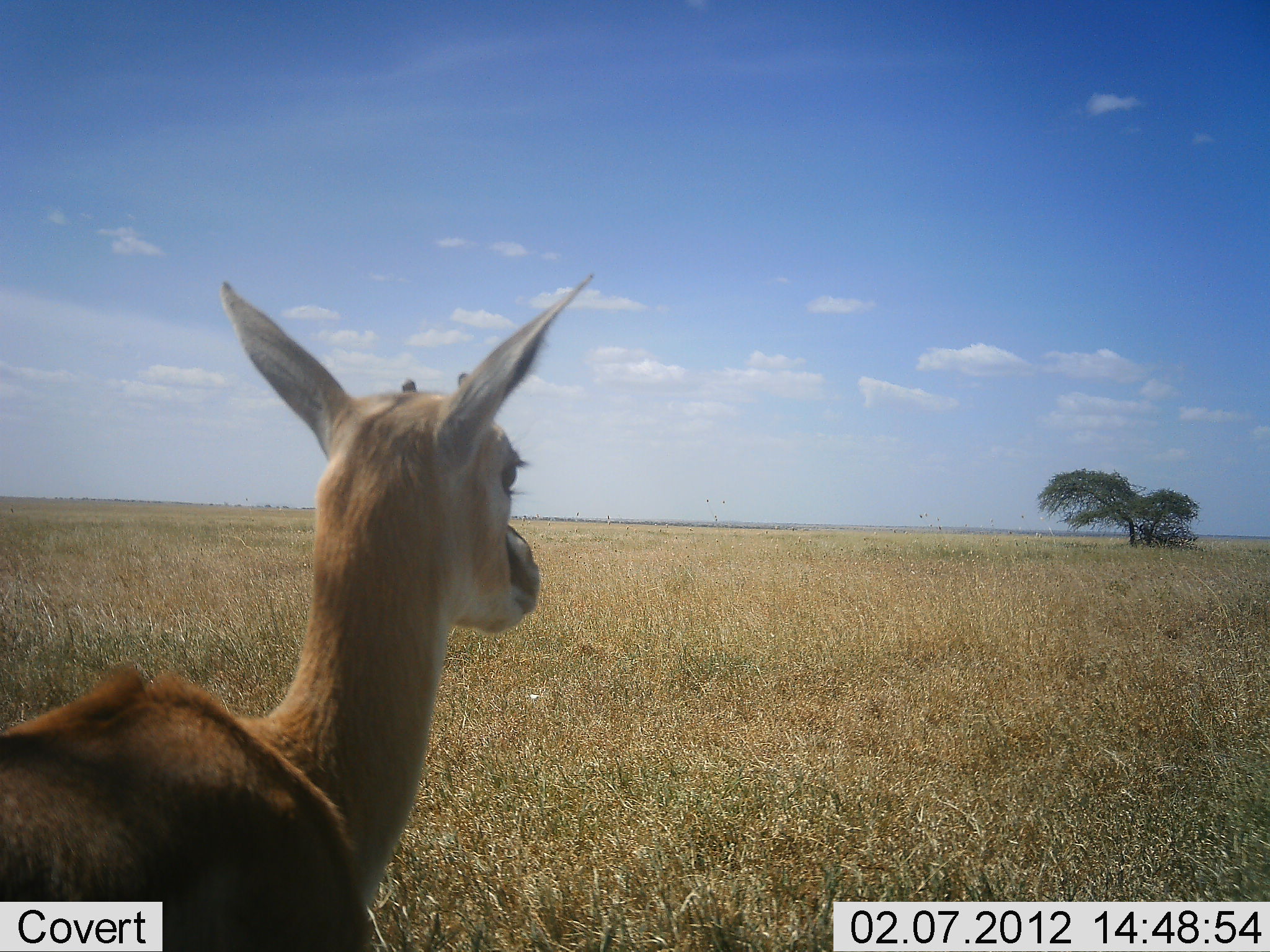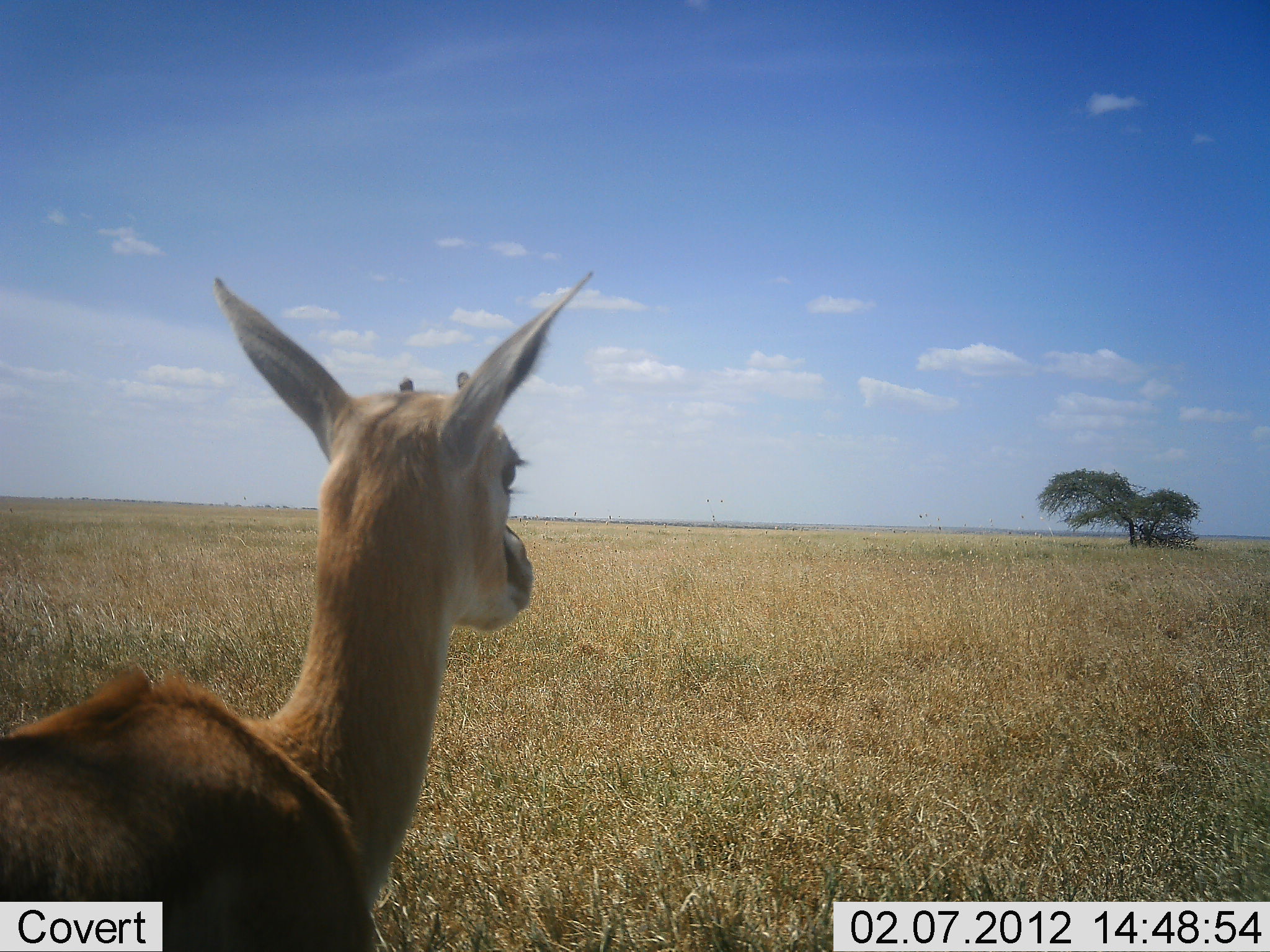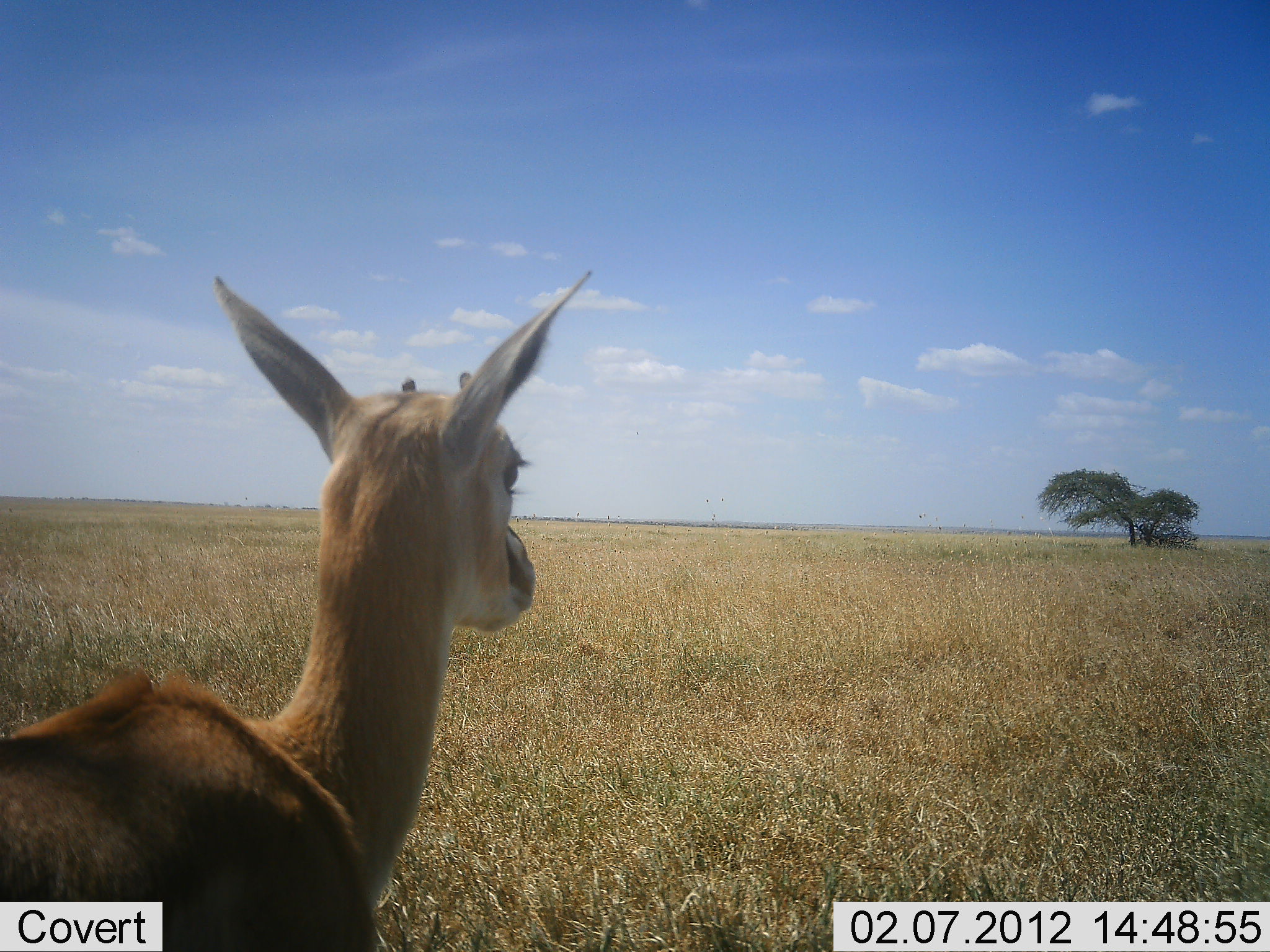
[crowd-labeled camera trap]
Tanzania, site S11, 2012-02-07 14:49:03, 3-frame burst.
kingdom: Animalia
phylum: Chordata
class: Mammalia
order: Artiodactyla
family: Bovidae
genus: Eudorcas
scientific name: Eudorcas thomsonii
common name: thomson's gazelle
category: gazellethomsons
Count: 1.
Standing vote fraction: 100%.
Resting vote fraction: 0%.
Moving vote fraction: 0%.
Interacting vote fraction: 0%.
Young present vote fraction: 18%.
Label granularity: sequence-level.